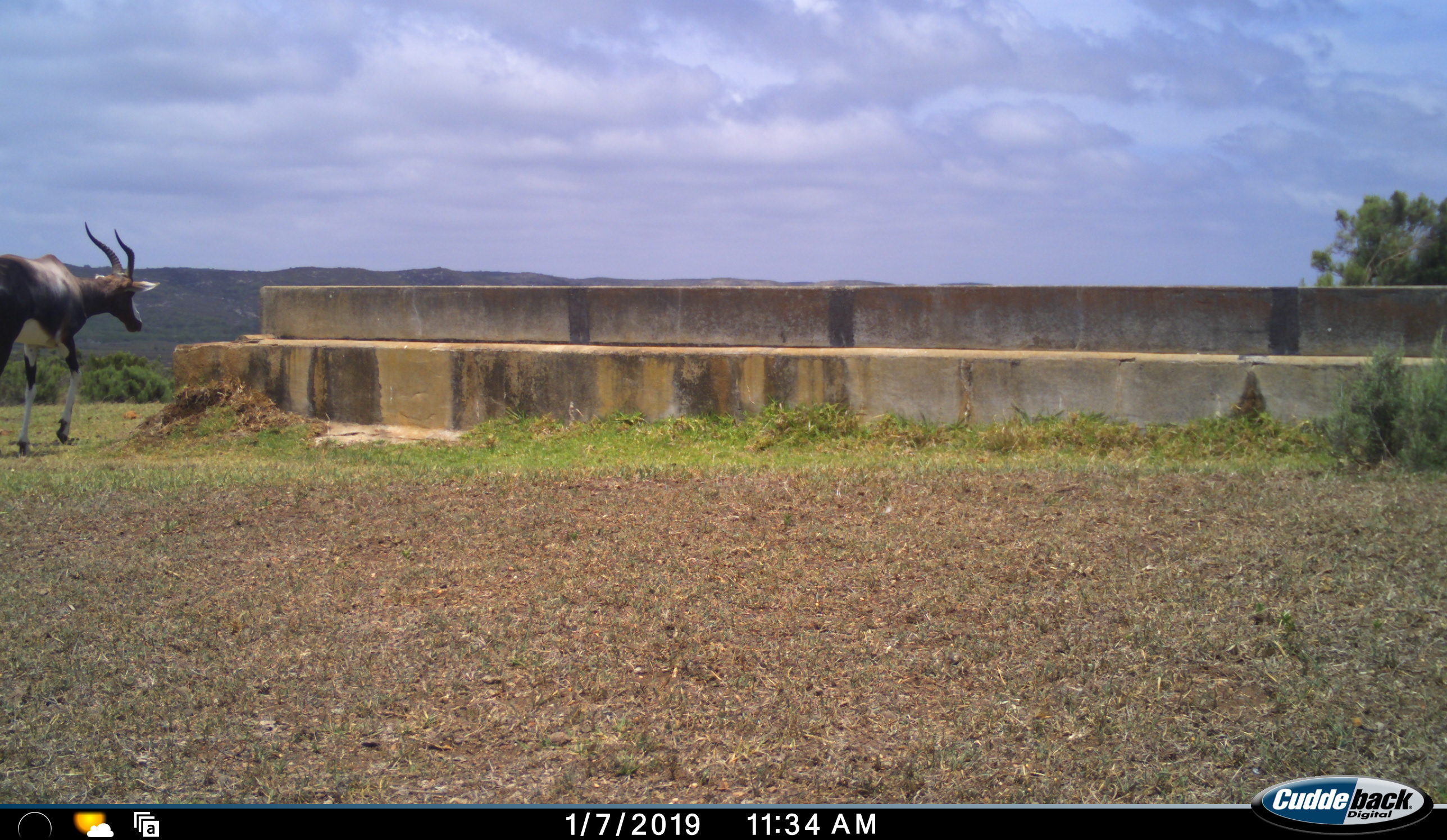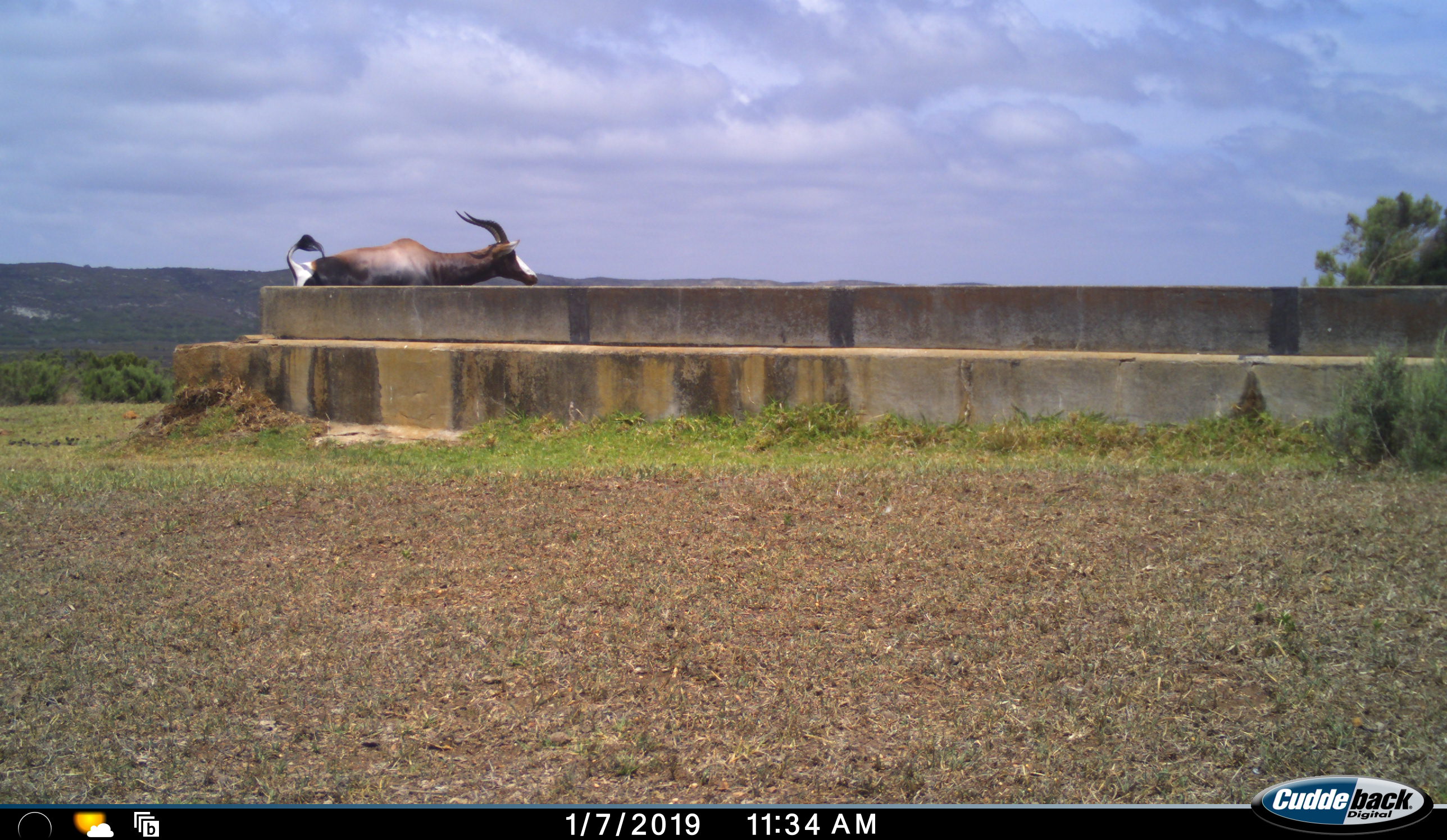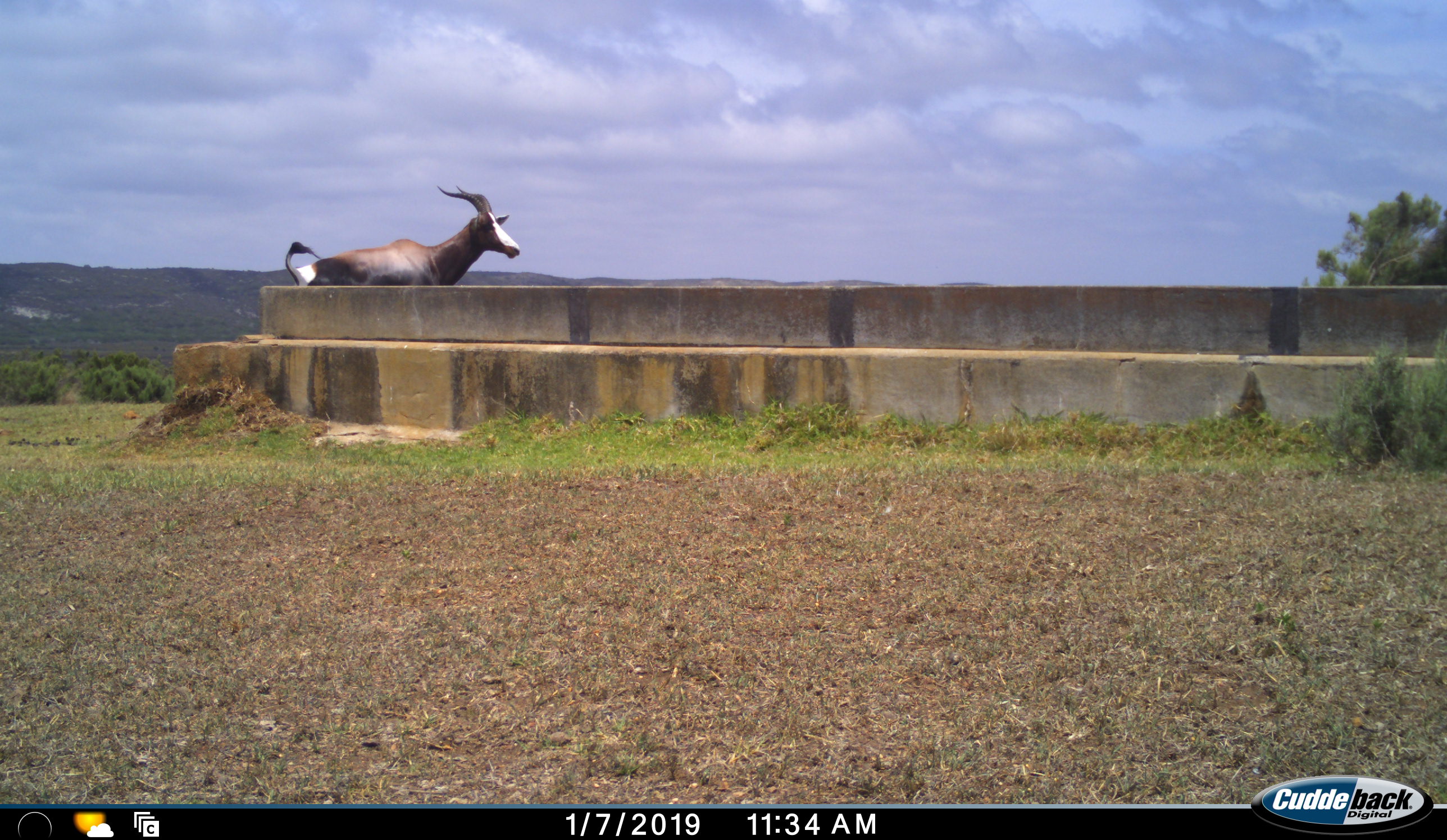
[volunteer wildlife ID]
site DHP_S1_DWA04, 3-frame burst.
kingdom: Animalia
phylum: Chordata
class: Mammalia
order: Artiodactyla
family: Bovidae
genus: Damaliscus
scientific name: Damaliscus pygargus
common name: bontebok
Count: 1.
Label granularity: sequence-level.